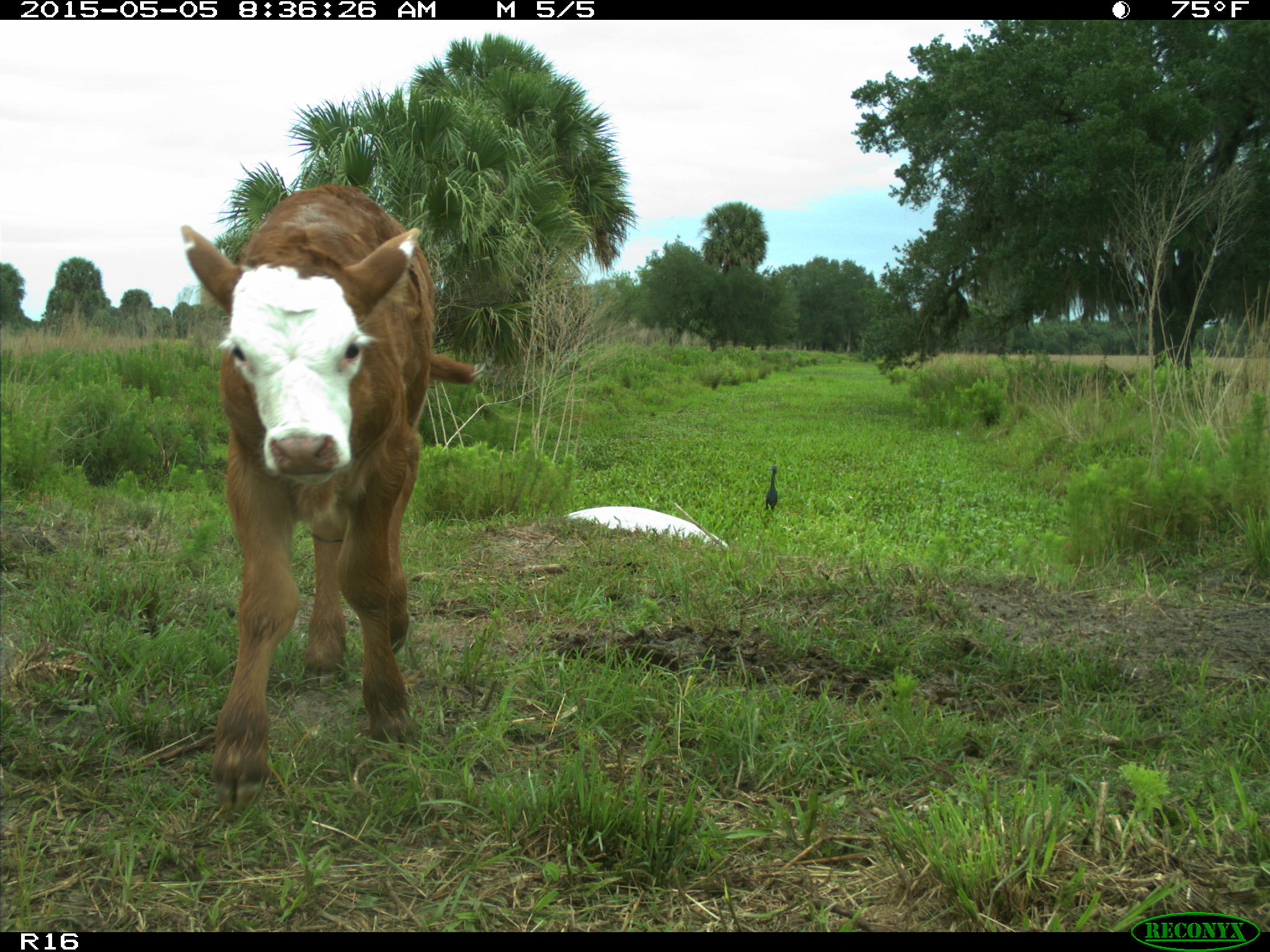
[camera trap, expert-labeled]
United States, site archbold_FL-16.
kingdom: Animalia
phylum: Chordata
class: Mammalia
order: Artiodactyla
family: Bovidae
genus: Bos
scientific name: Bos taurus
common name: domestic cow